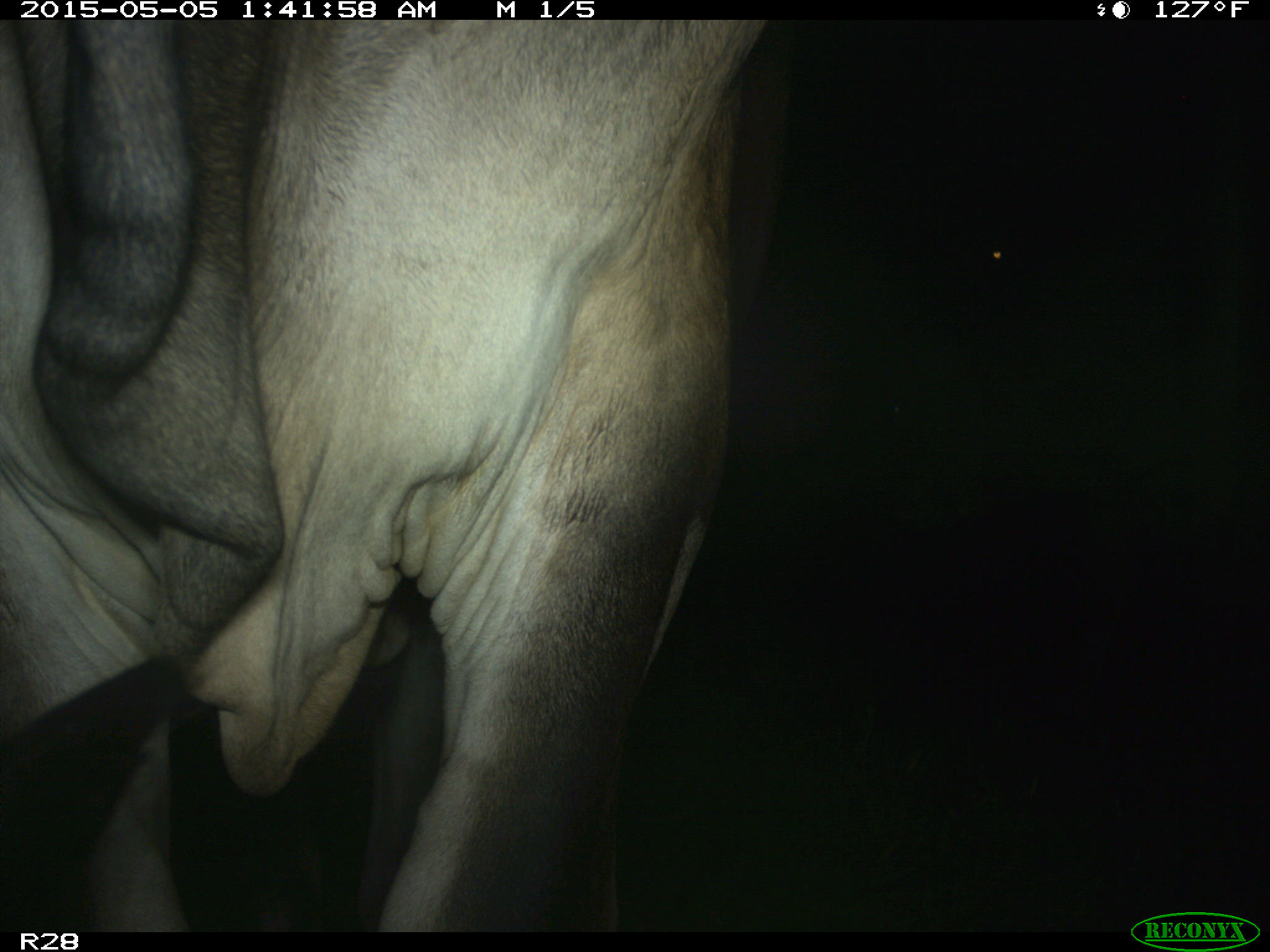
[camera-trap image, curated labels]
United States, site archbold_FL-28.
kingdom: Animalia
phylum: Chordata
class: Mammalia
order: Artiodactyla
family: Bovidae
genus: Bos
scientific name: Bos taurus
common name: domestic cow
Bos taurus (domestic cow).